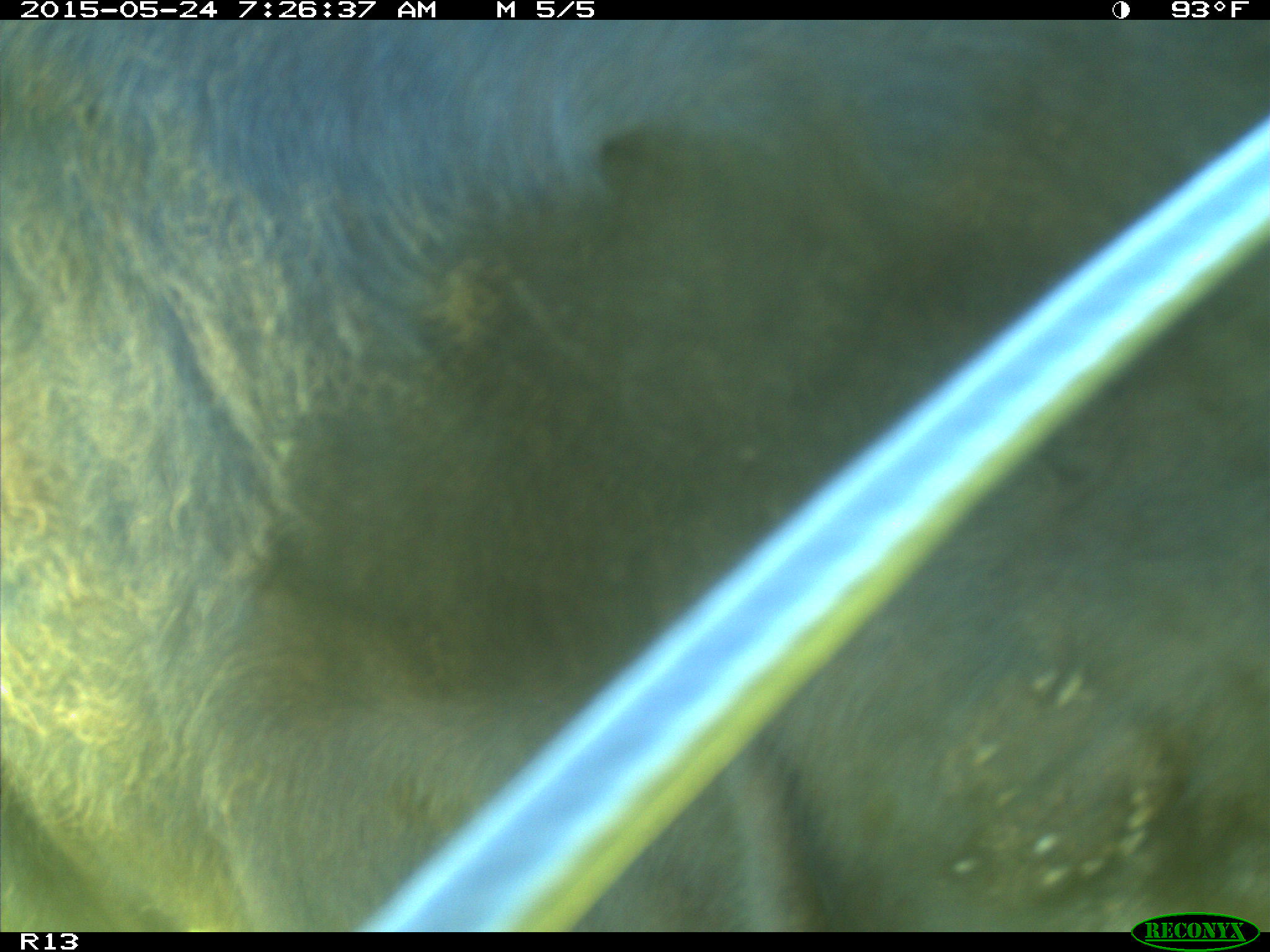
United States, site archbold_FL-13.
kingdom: Animalia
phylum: Chordata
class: Mammalia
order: Artiodactyla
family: Bovidae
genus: Bos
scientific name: Bos taurus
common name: domestic cow